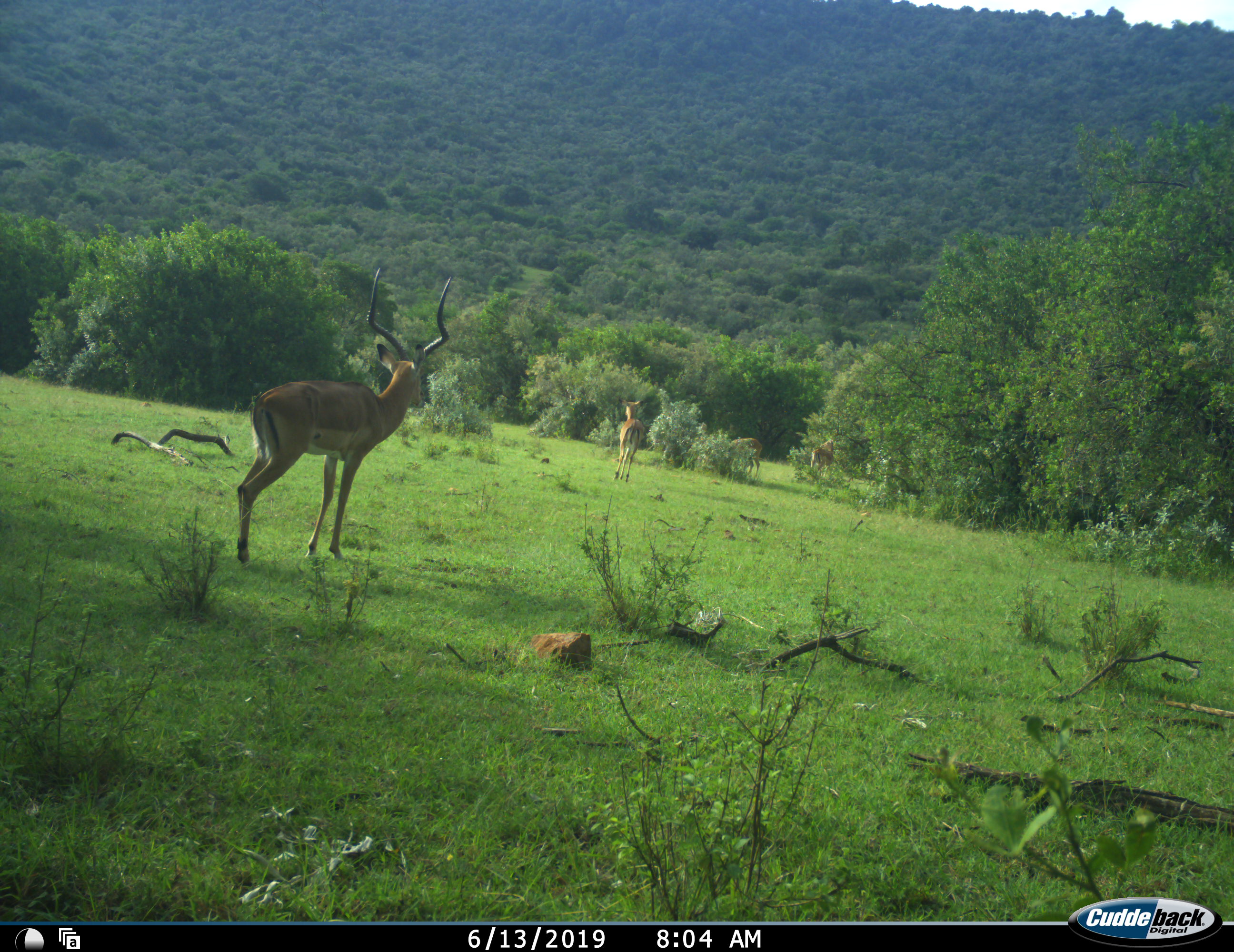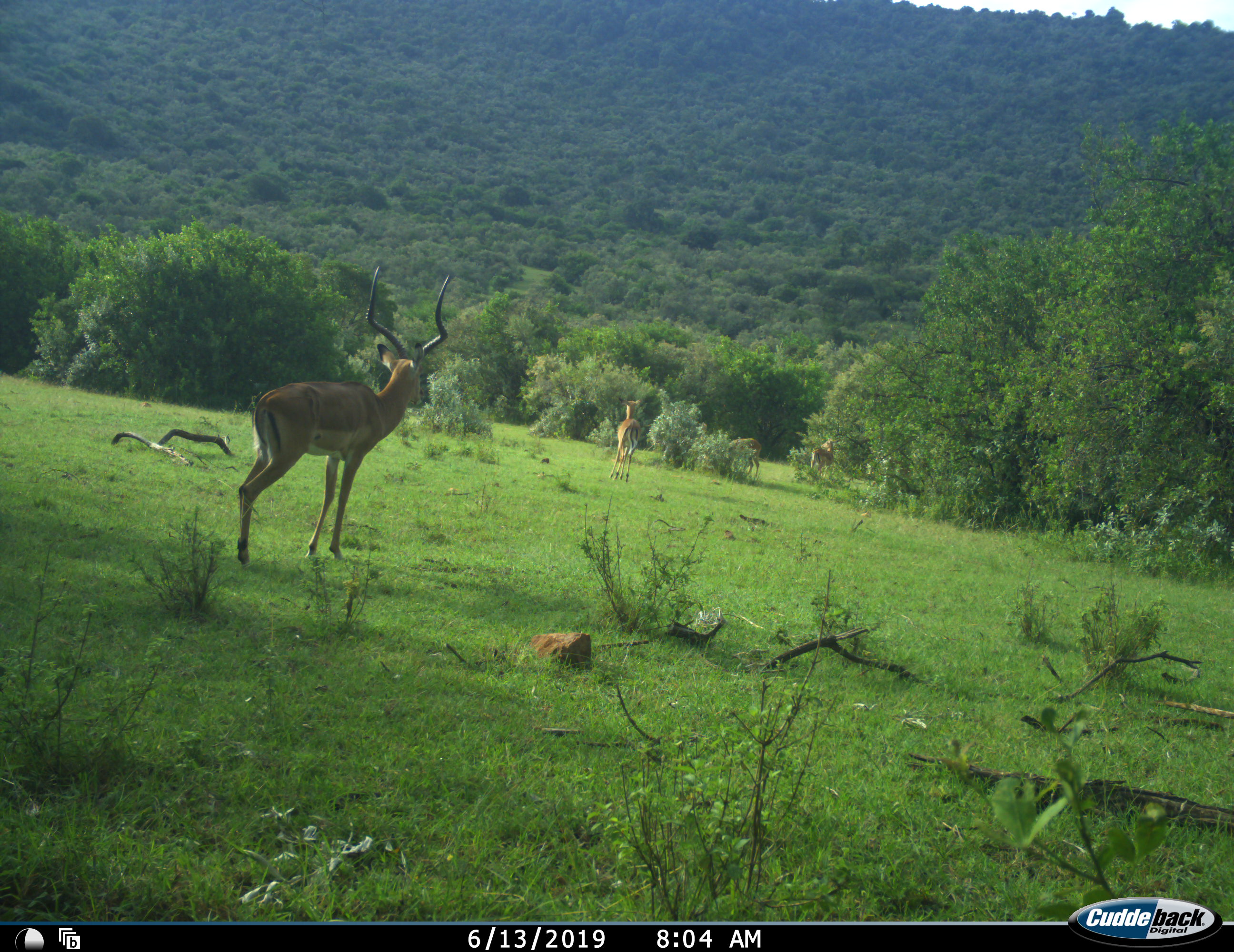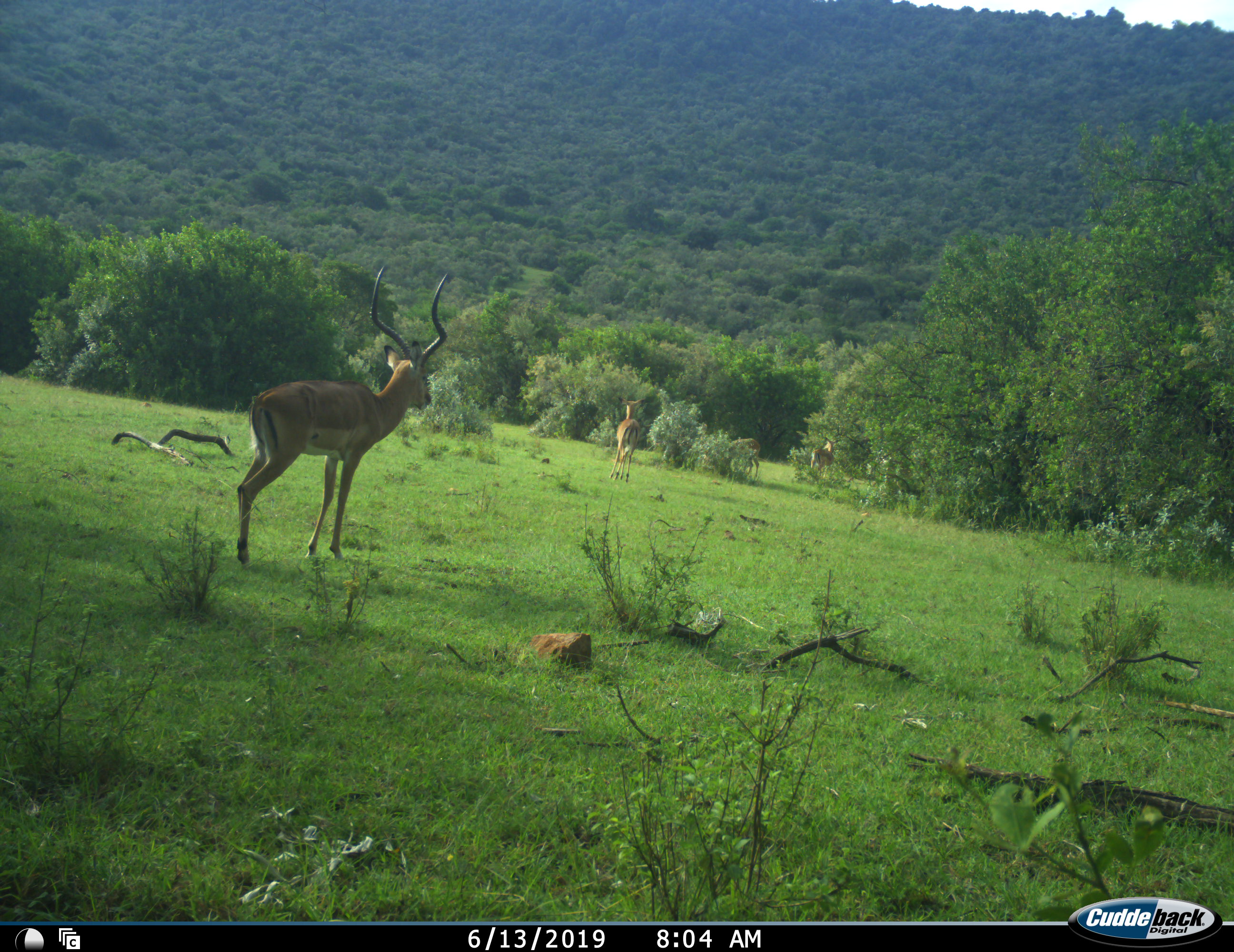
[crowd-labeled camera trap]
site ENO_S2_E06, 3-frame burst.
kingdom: Animalia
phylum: Chordata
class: Mammalia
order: Artiodactyla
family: Bovidae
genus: Aepyceros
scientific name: Aepyceros melampus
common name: impala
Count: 4.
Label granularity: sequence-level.